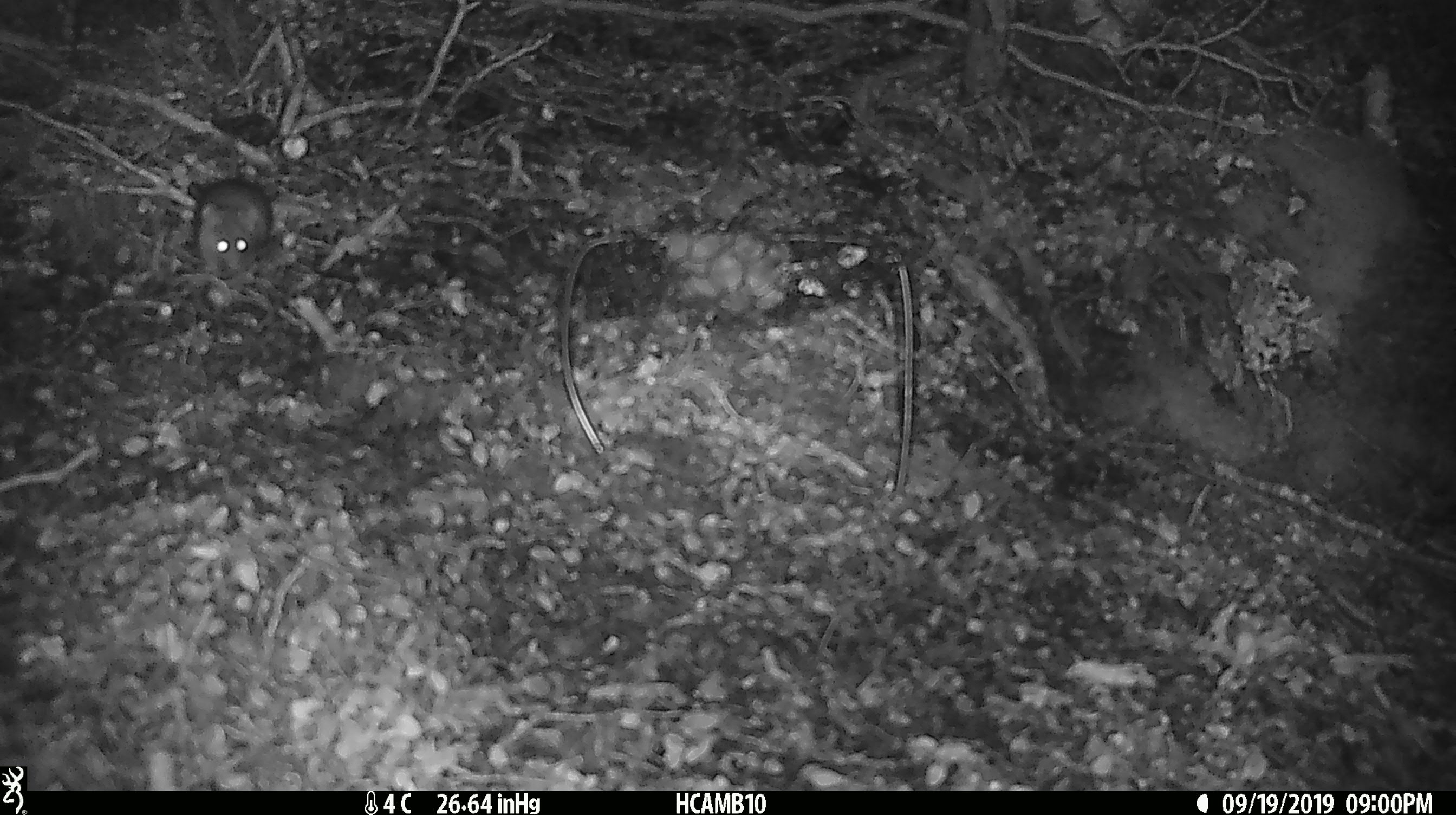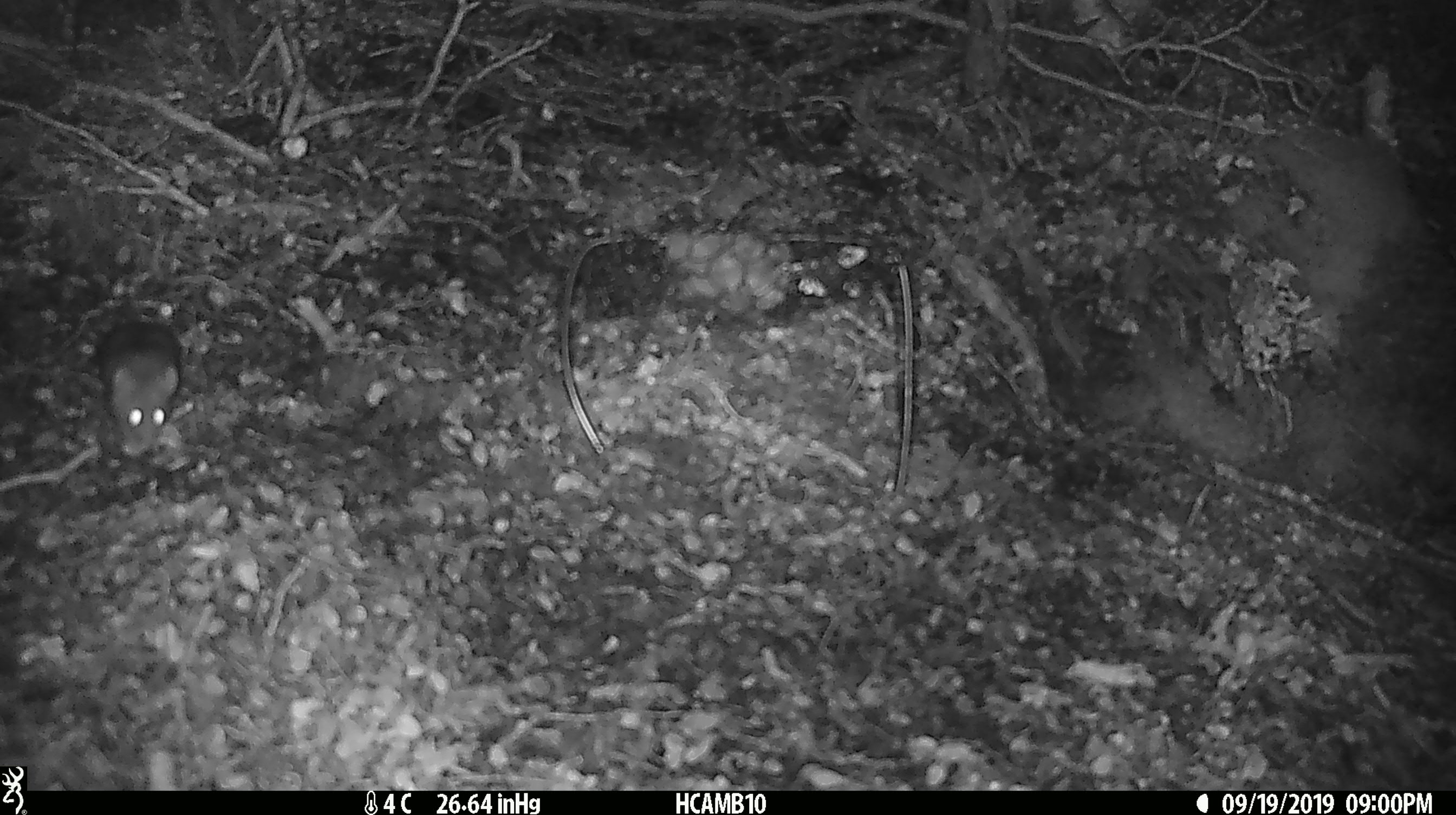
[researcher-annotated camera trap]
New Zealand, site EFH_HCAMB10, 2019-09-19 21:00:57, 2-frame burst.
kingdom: Animalia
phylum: Chordata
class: Mammalia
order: Rodentia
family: Muridae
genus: Mus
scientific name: Mus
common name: mouse